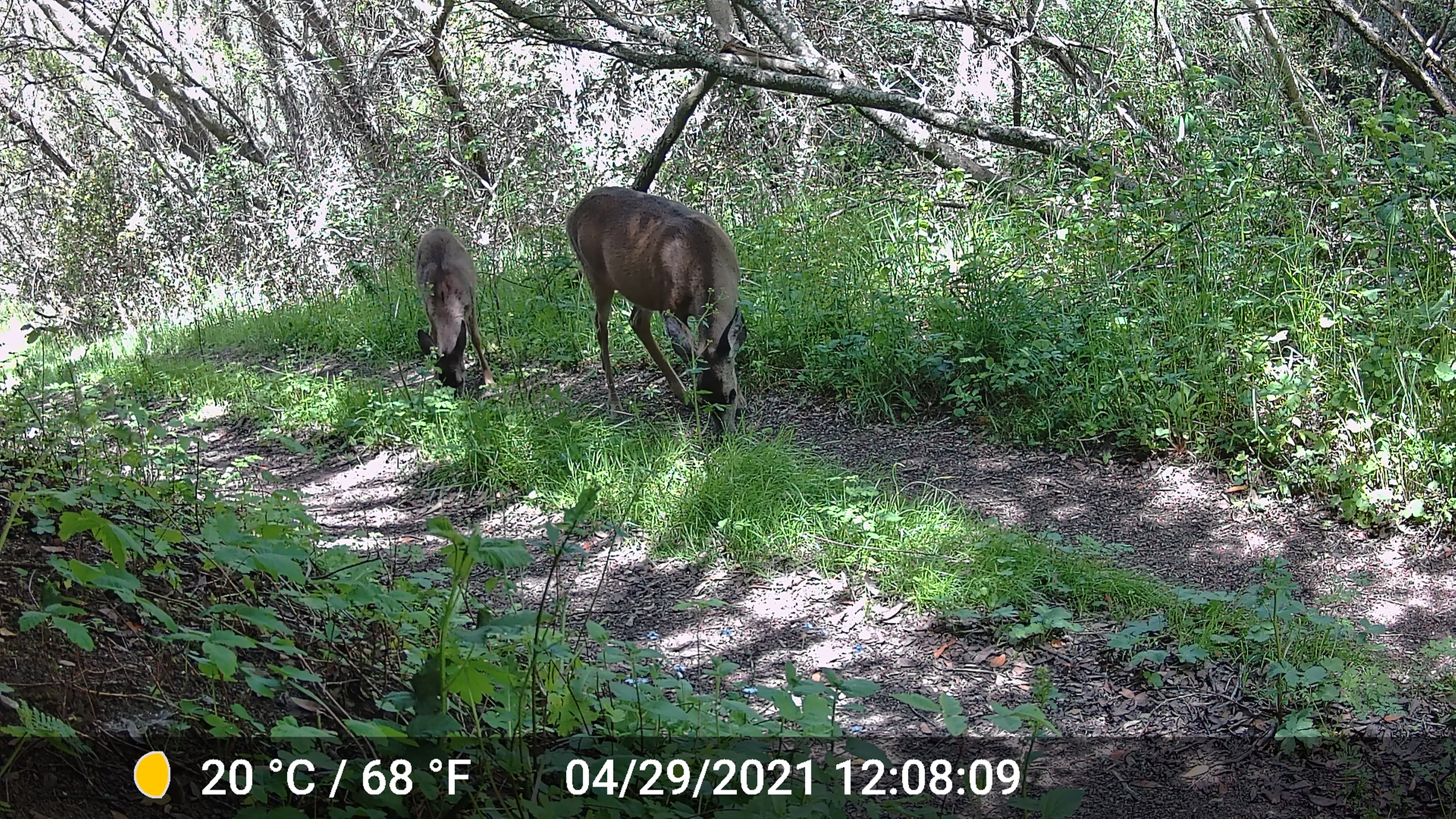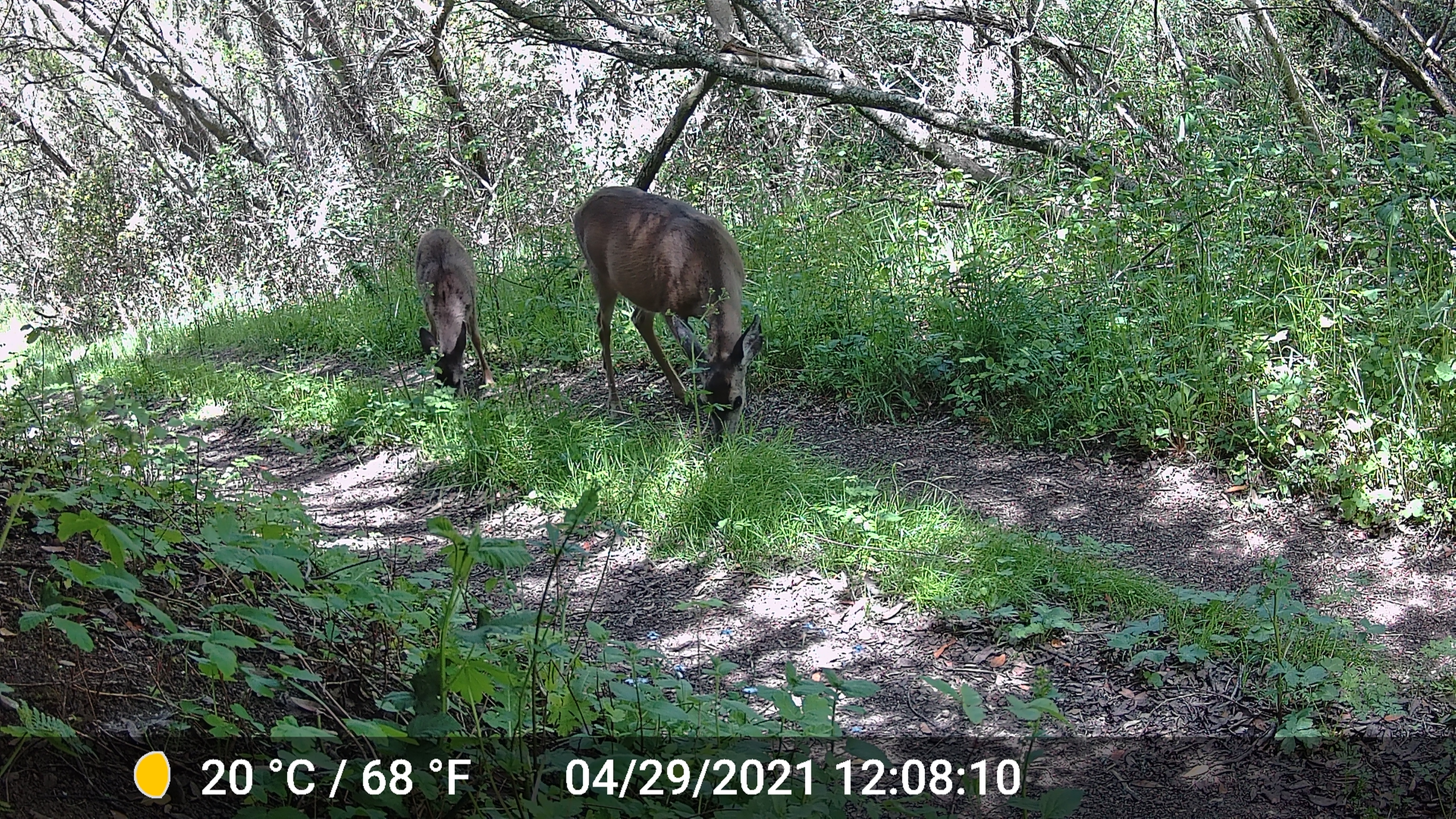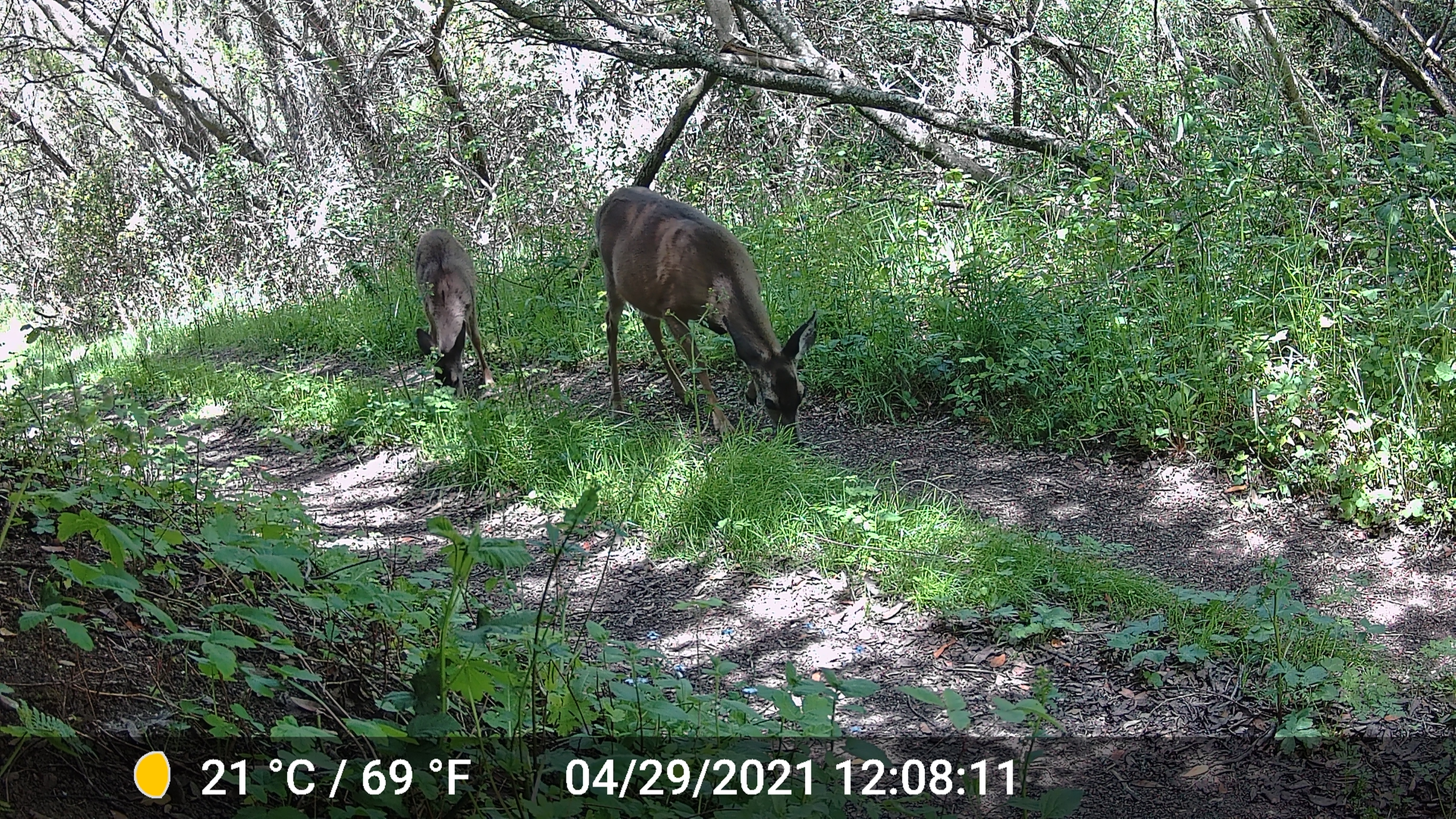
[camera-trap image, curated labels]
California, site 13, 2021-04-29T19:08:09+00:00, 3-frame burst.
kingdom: Animalia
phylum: Chordata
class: Mammalia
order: Artiodactyla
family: Cervidae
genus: Odocoileus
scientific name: Odocoileus hemionus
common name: mule deer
Mule deer (Odocoileus hemionus).